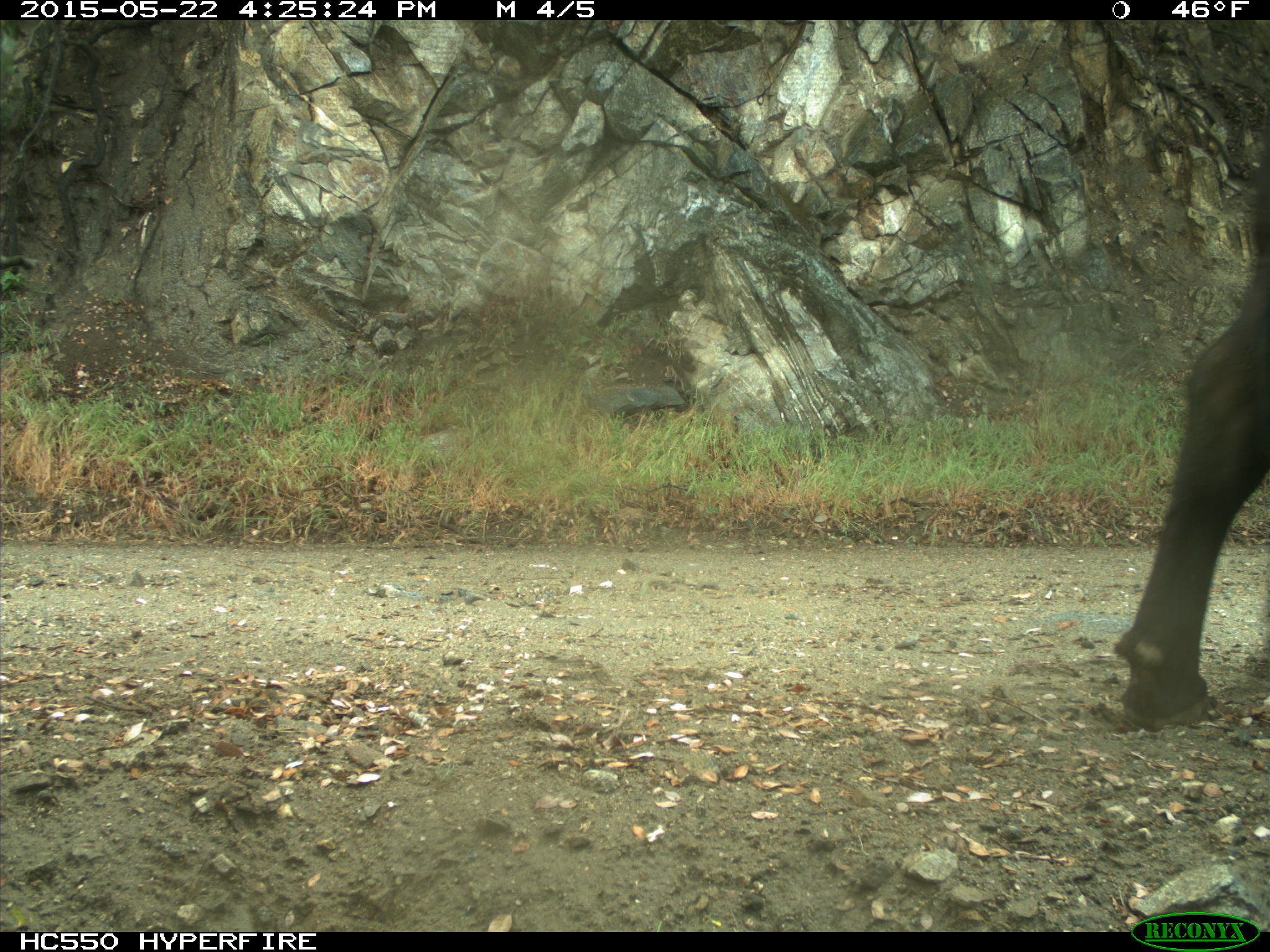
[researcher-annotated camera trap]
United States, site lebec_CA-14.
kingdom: Animalia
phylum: Chordata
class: Mammalia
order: Artiodactyla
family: Bovidae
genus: Bos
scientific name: Bos taurus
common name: domestic cow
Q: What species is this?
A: Bos taurus (domestic cow).